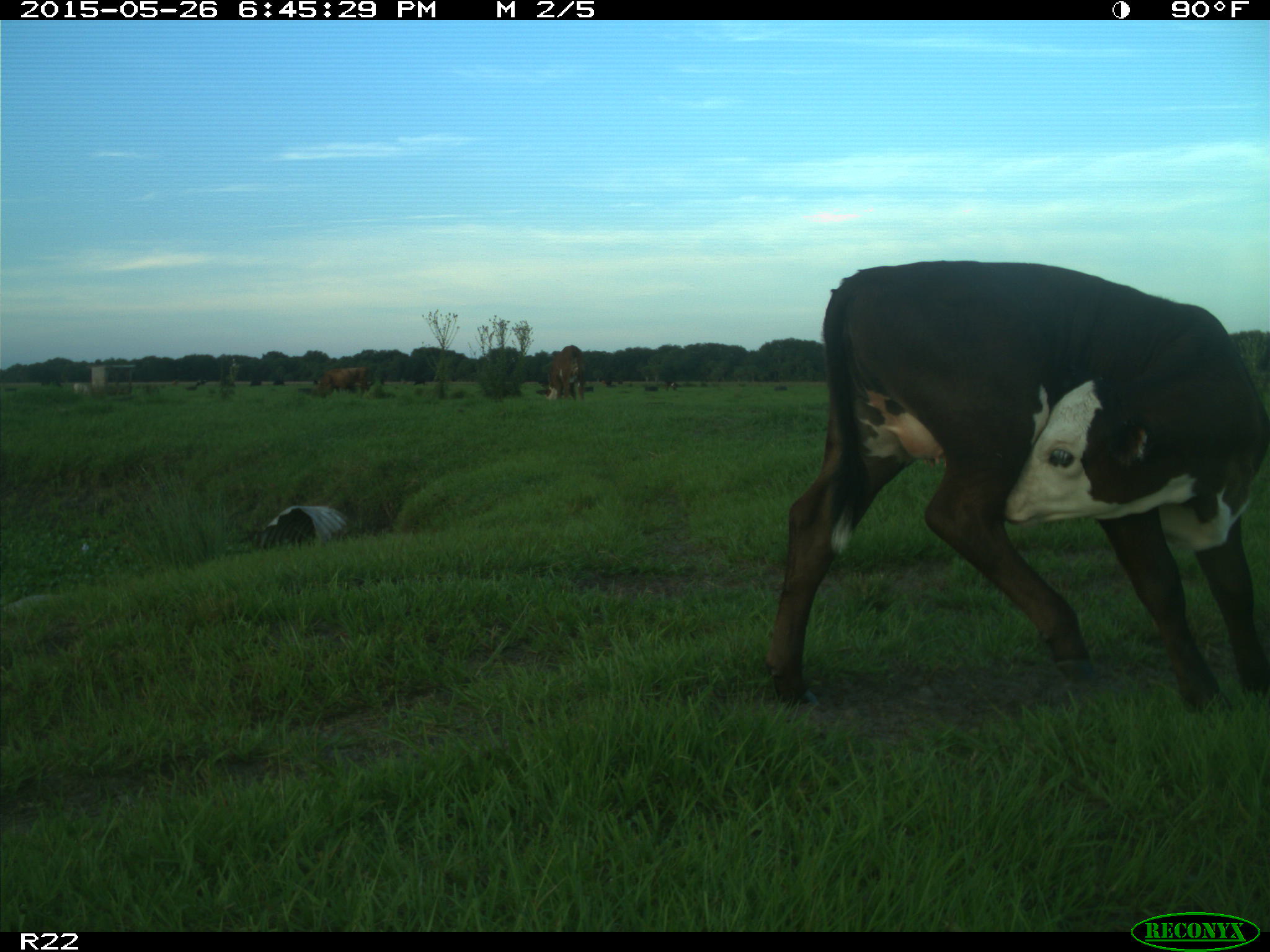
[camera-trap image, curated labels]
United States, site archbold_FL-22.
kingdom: Animalia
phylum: Chordata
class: Mammalia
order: Artiodactyla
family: Bovidae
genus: Bos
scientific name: Bos taurus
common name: domestic cow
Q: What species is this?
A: Bos taurus (domestic cow).